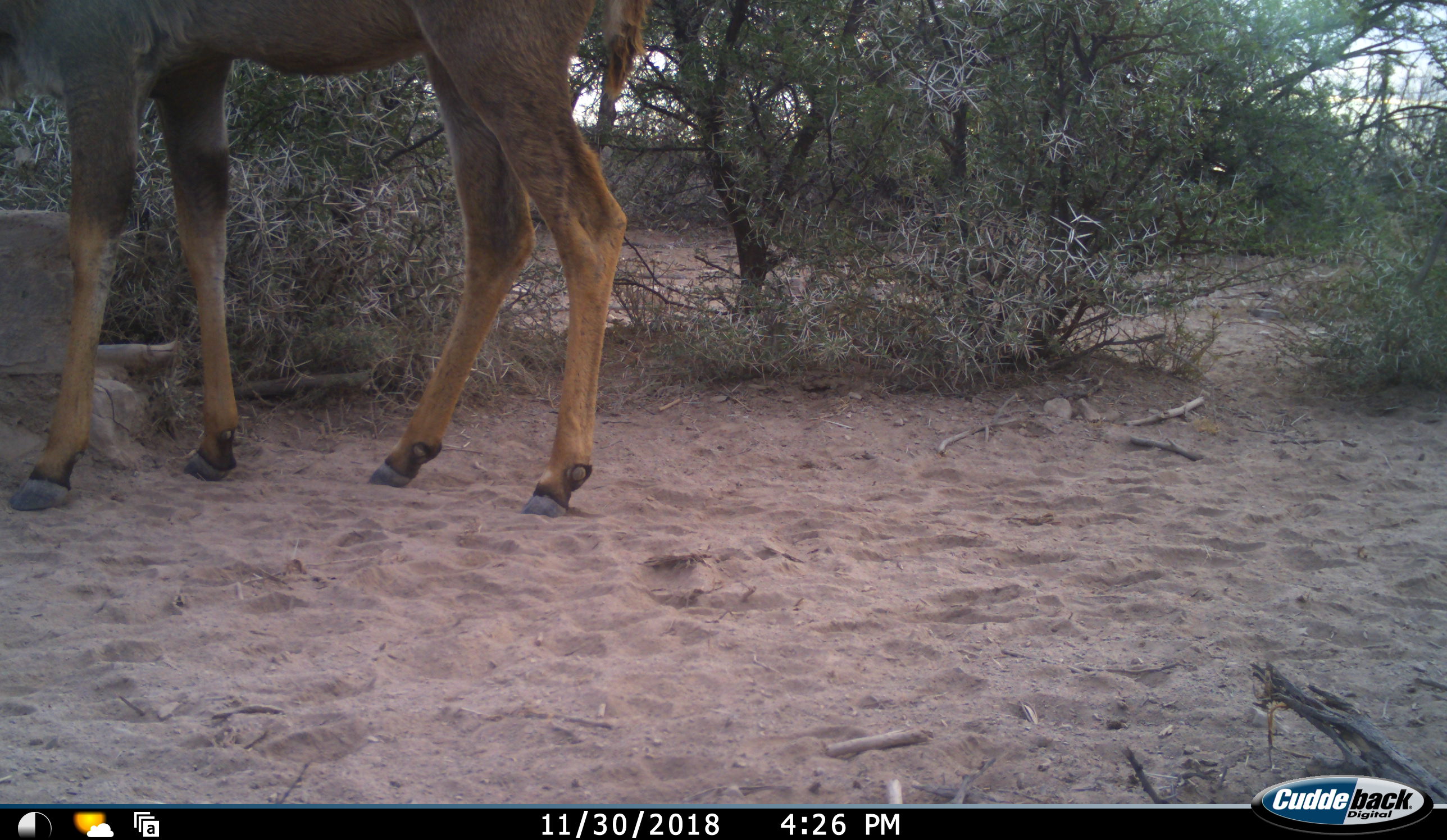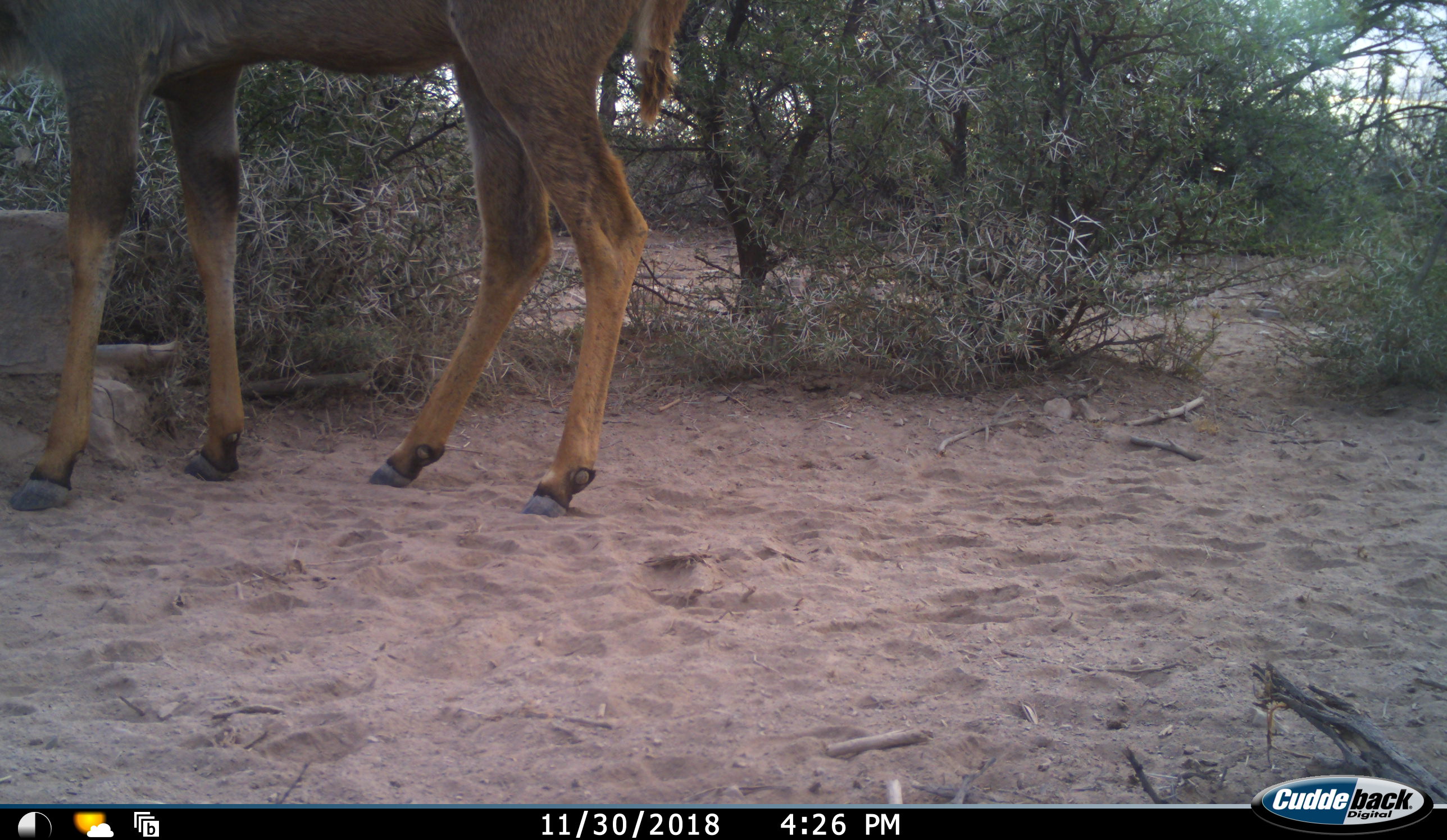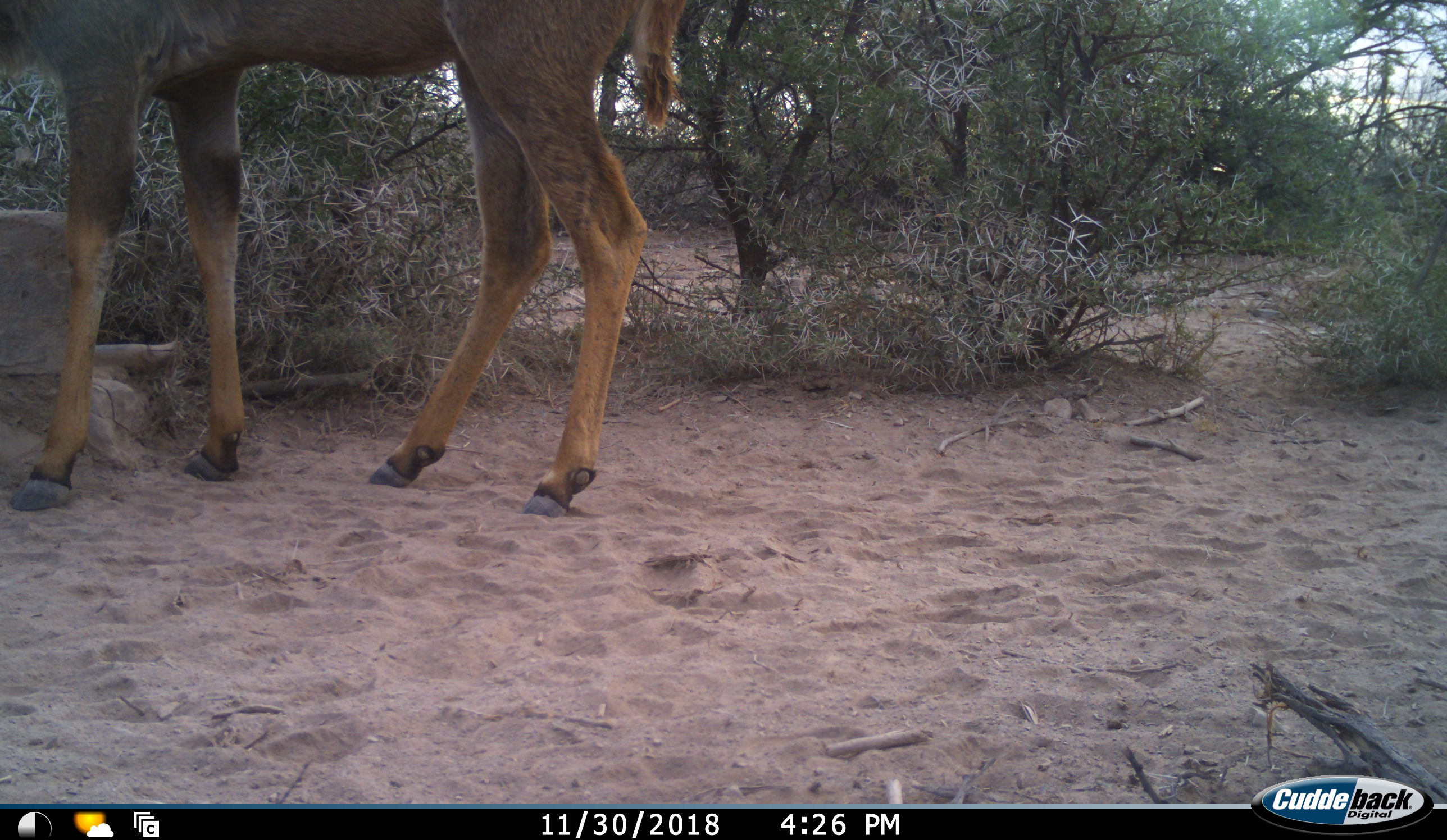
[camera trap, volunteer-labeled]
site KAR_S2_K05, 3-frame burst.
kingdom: Animalia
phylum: Chordata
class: Mammalia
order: Artiodactyla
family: Bovidae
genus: Tragelaphus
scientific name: Tragelaphus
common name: kudu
Kudu (Tragelaphus), count 1. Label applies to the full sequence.